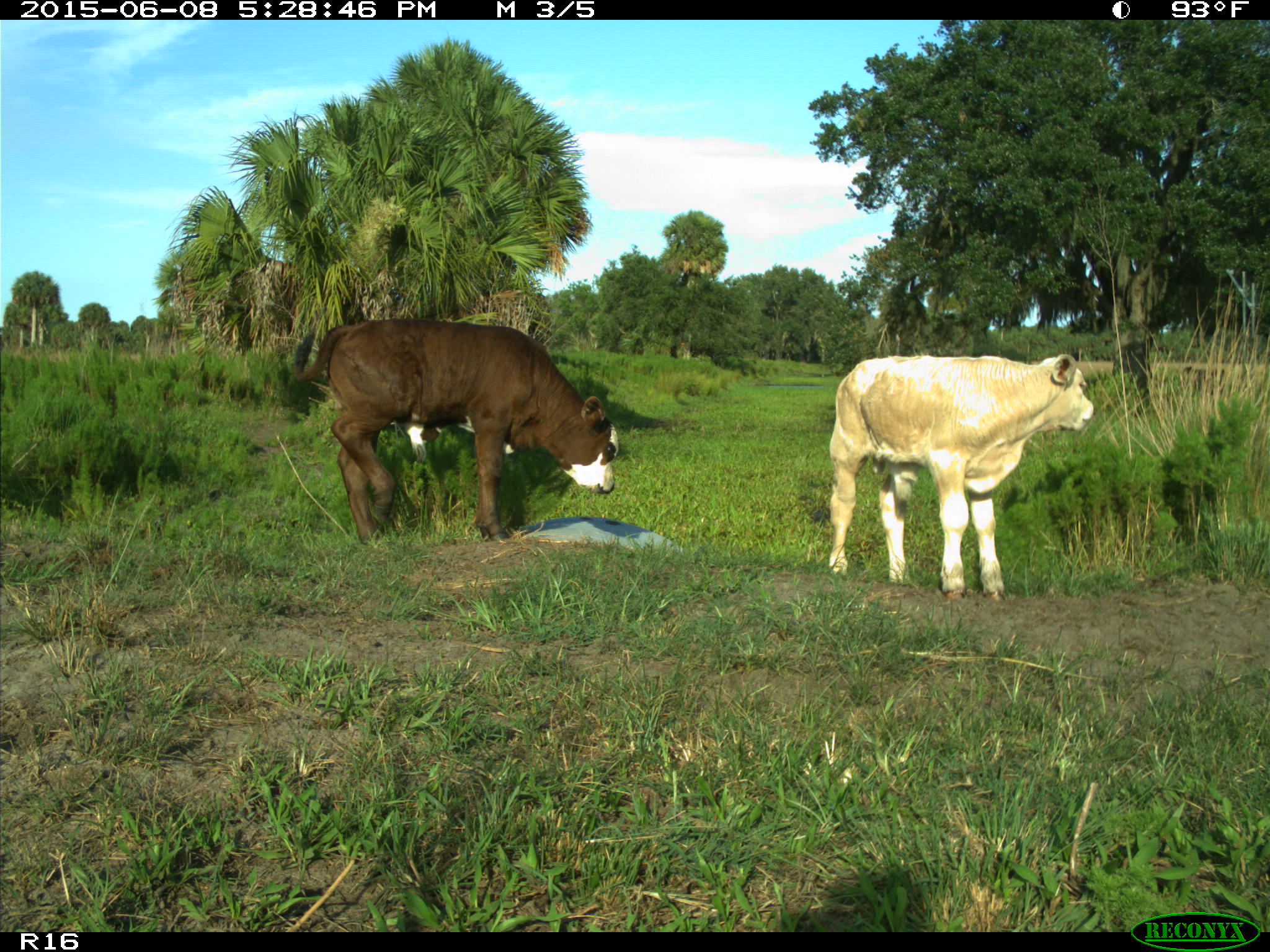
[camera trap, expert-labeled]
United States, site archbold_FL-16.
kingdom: Animalia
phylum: Chordata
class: Mammalia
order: Artiodactyla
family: Bovidae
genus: Bos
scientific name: Bos taurus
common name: domestic cow